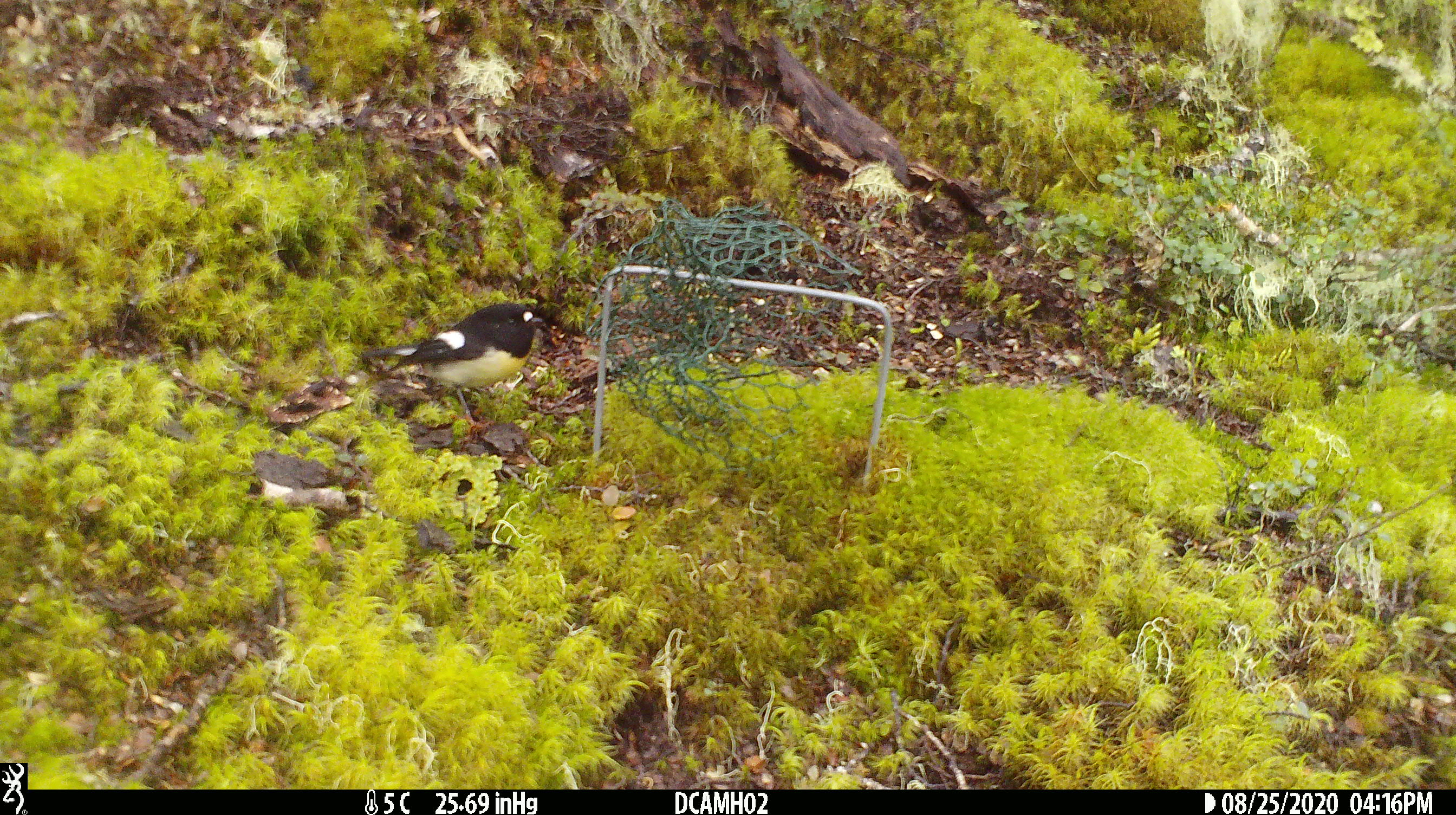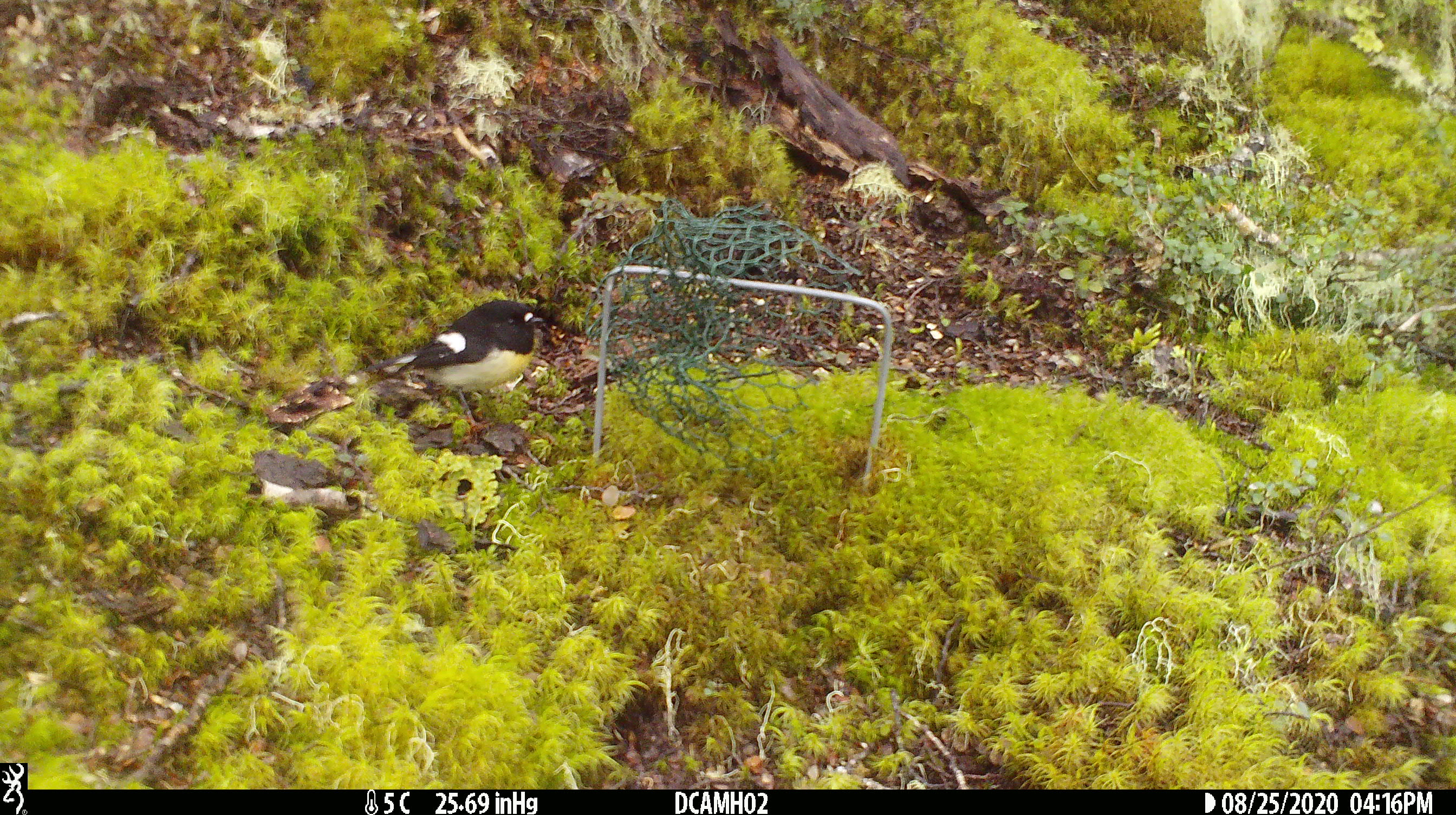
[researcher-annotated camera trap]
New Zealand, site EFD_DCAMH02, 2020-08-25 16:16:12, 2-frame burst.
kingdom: Animalia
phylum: Chordata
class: Aves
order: Passeriformes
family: Petroicidae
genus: Petroica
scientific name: Petroica macrocephala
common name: tomtit